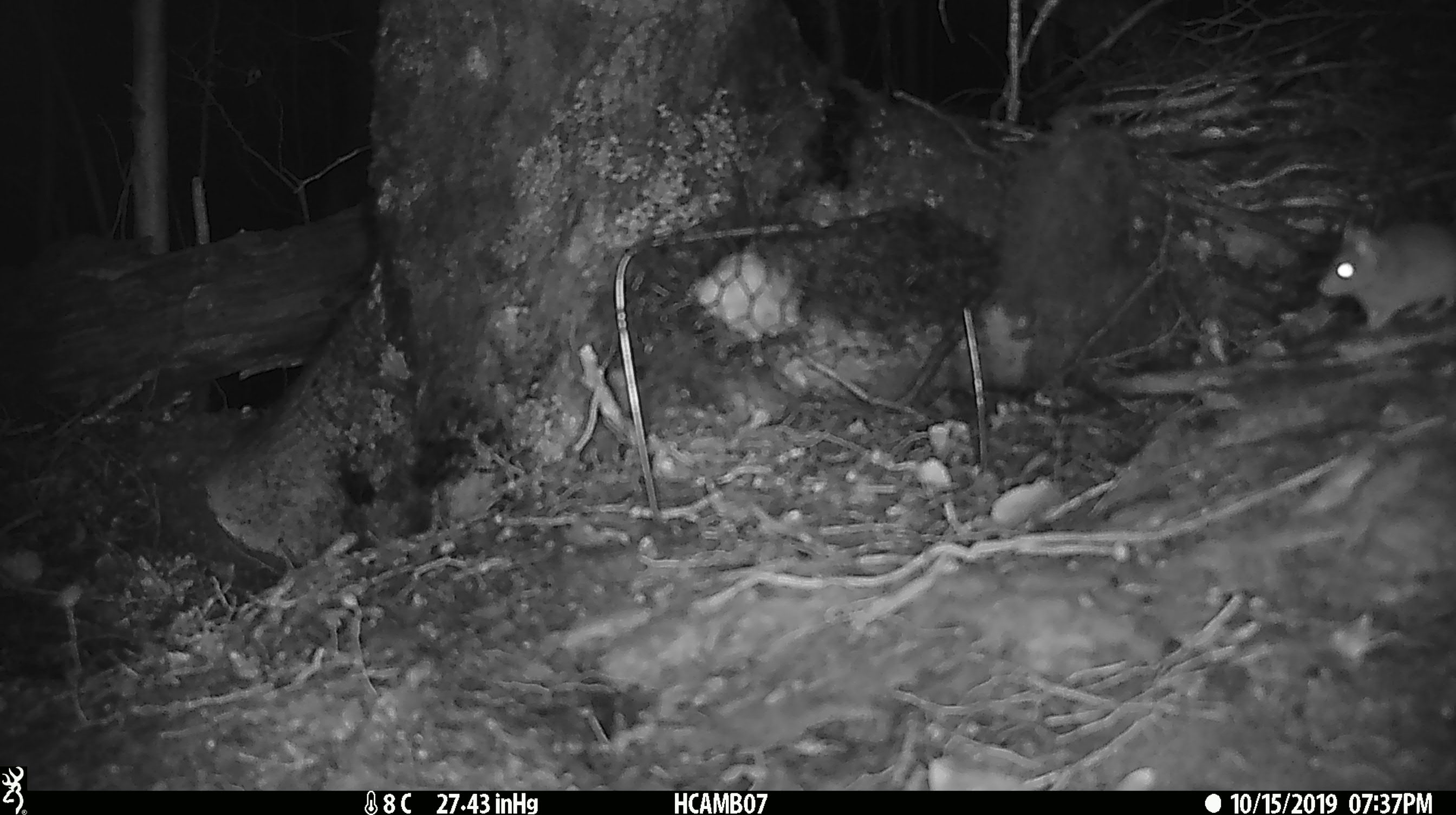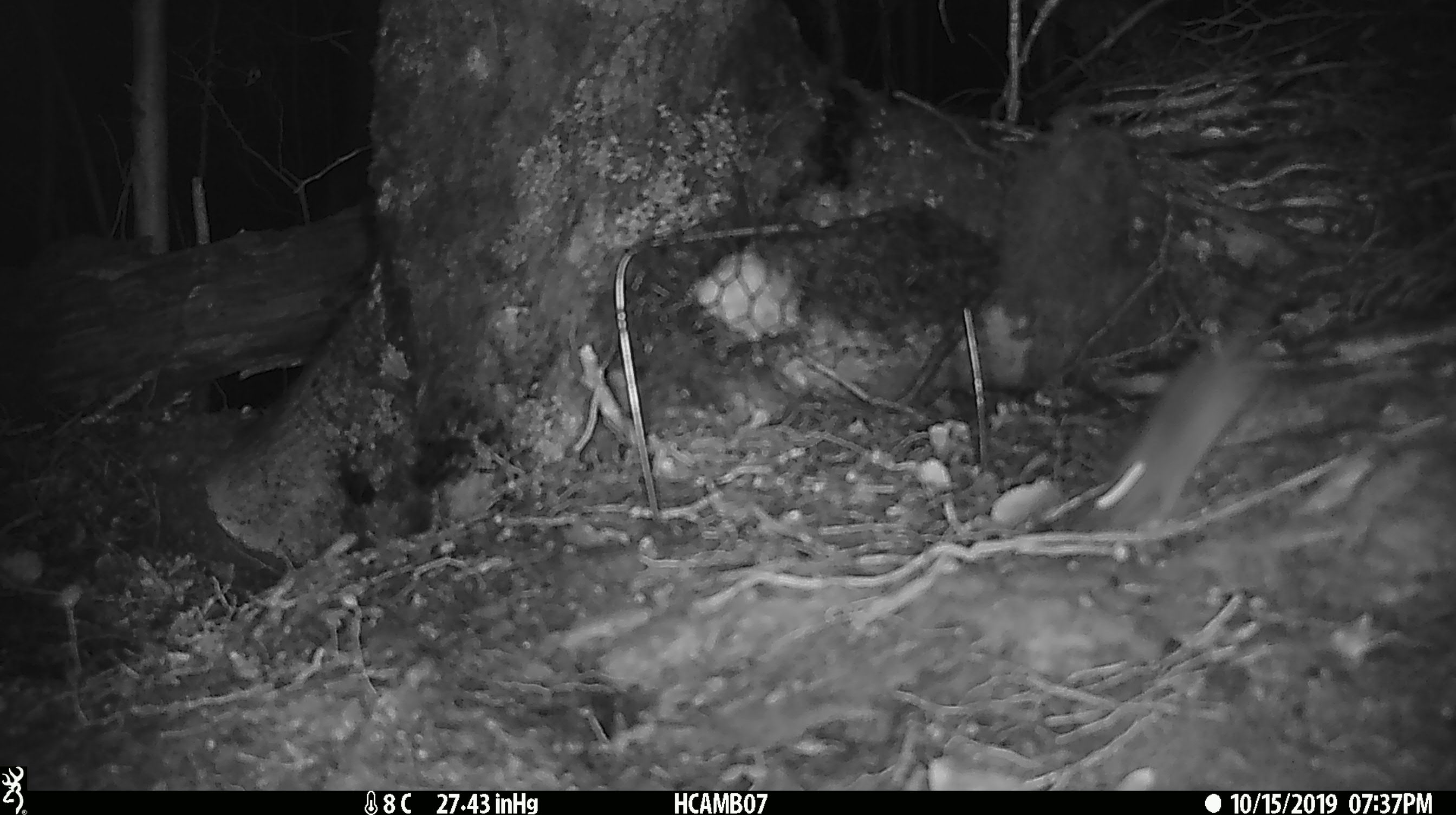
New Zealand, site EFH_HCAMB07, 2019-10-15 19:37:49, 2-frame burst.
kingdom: Animalia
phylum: Chordata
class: Mammalia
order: Rodentia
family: Muridae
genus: Mus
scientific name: Mus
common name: mouse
Mouse (Mus).